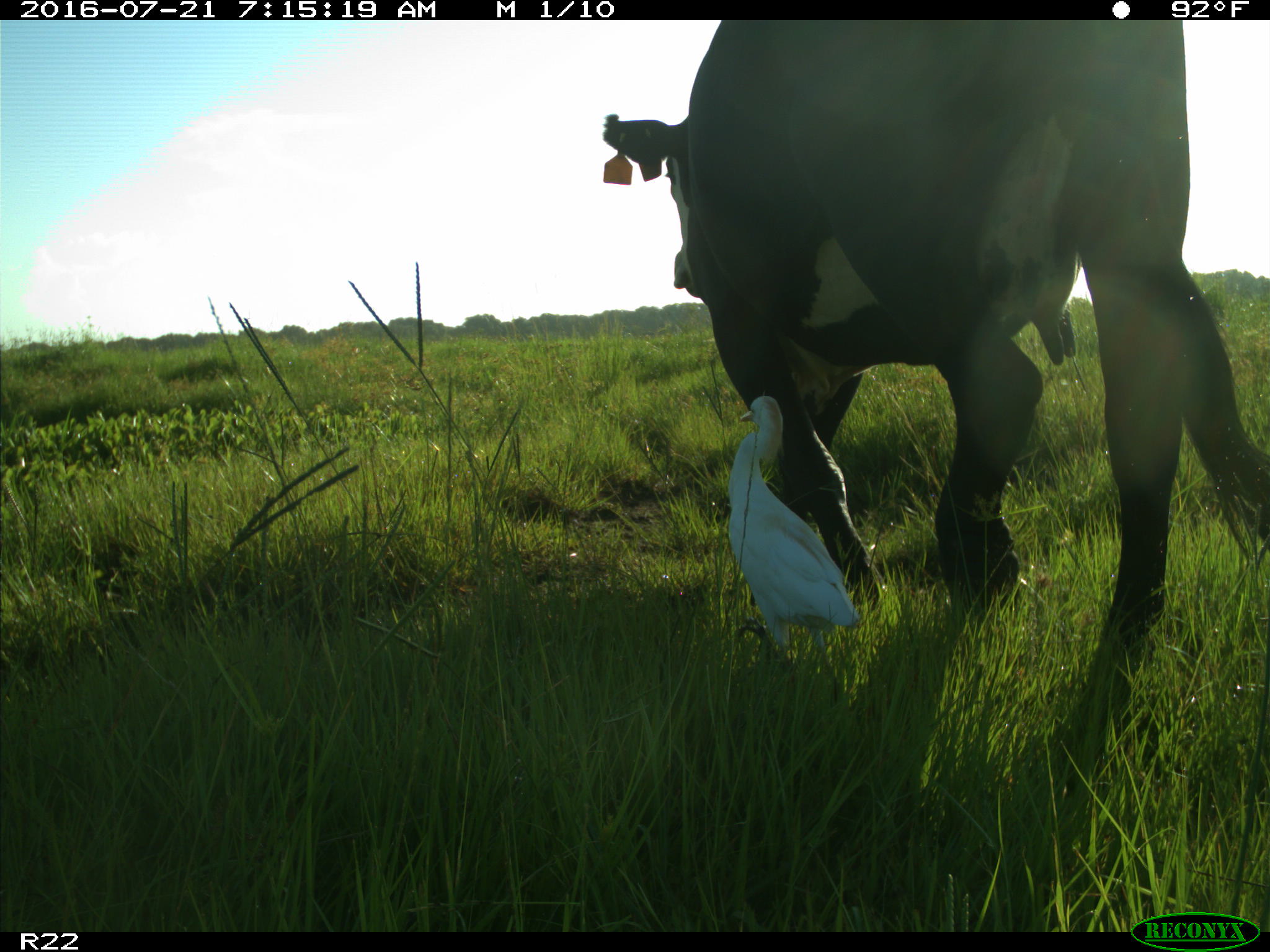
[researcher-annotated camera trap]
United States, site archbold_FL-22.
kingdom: Animalia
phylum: Chordata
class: Mammalia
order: Artiodactyla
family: Bovidae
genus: Bos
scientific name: Bos taurus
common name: domestic cow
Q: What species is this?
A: Bos taurus (domestic cow).